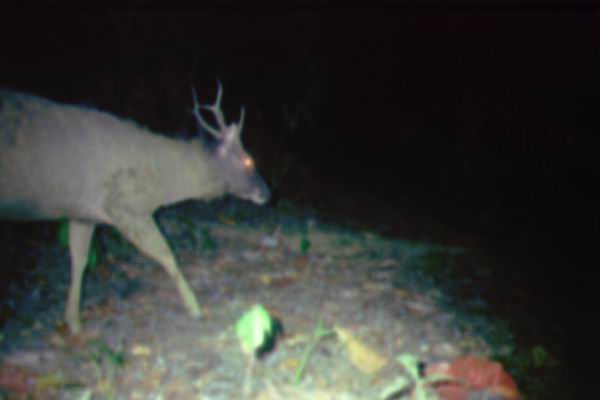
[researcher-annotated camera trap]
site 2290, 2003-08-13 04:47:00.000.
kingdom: Animalia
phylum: Chordata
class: Mammalia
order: Artiodactyla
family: Cervidae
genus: Rusa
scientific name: Rusa unicolor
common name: sambar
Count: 1.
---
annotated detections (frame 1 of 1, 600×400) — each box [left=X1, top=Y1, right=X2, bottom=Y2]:
rusa unicolor: [left=0, top=77, right=273, bottom=336]